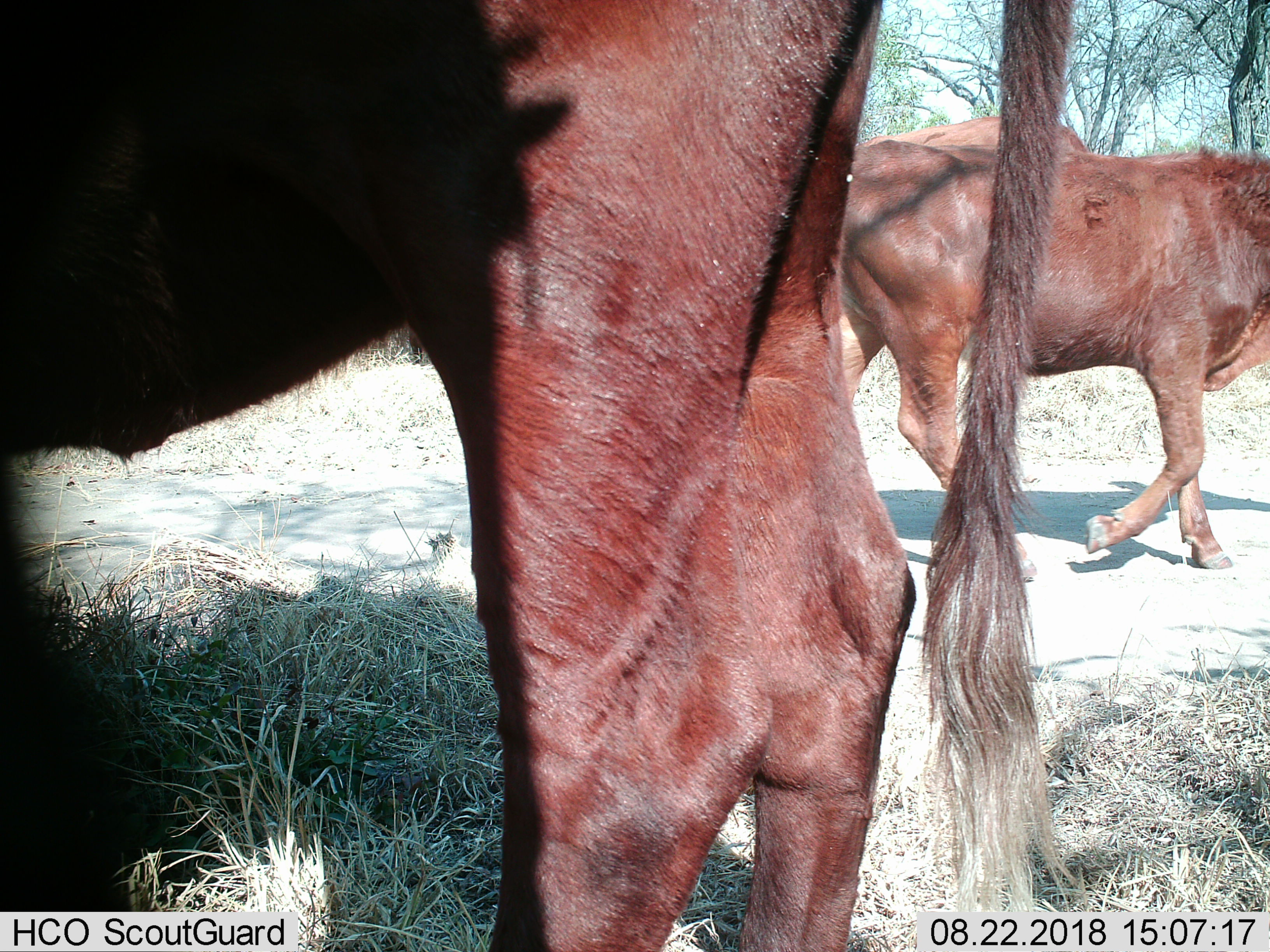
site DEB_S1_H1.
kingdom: Animalia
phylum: Chordata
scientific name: Vertebrata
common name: domestic animal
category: domesticanimal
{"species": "domesticanimal (domestic animal) (Vertebrata)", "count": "2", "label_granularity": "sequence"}